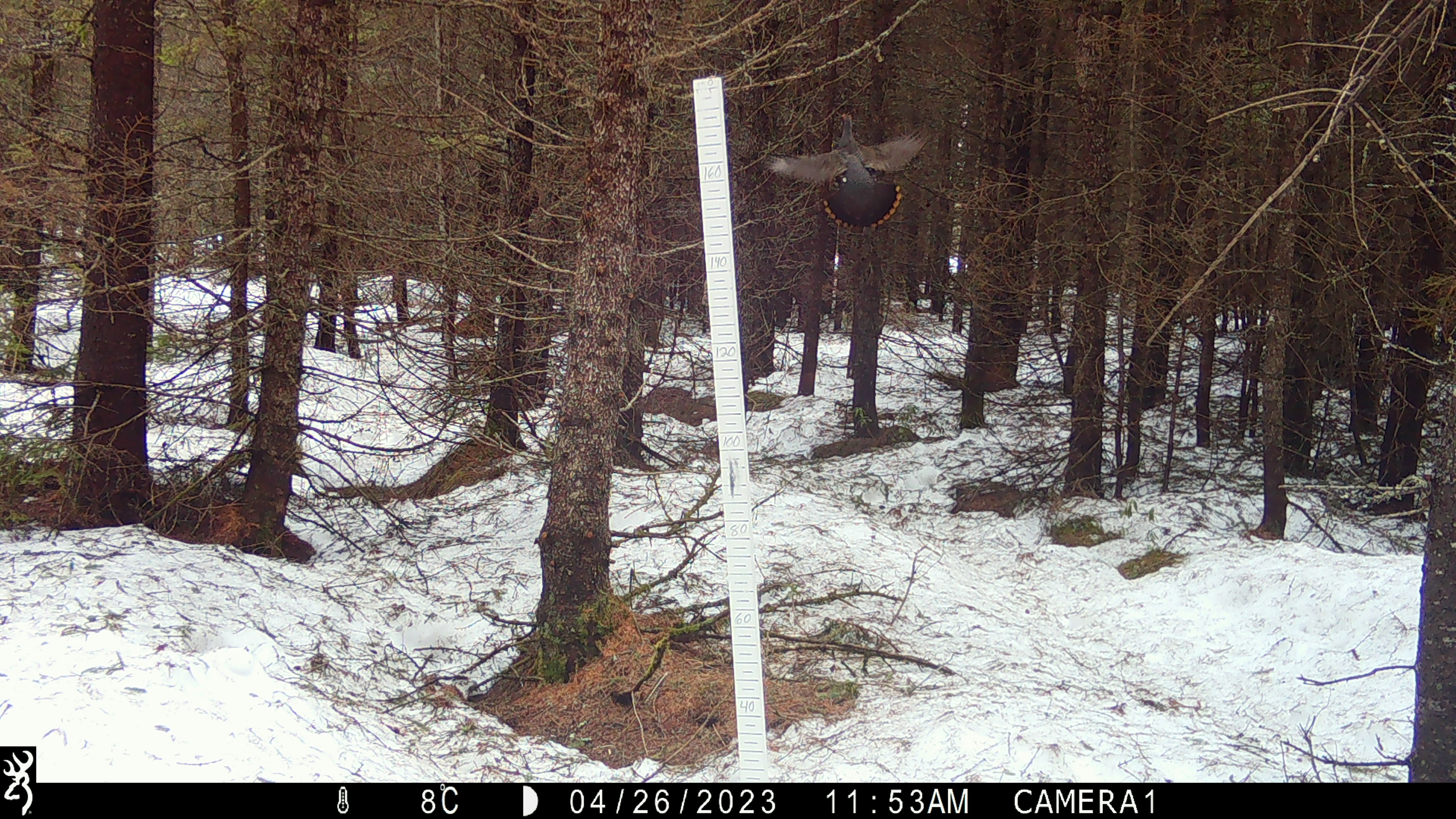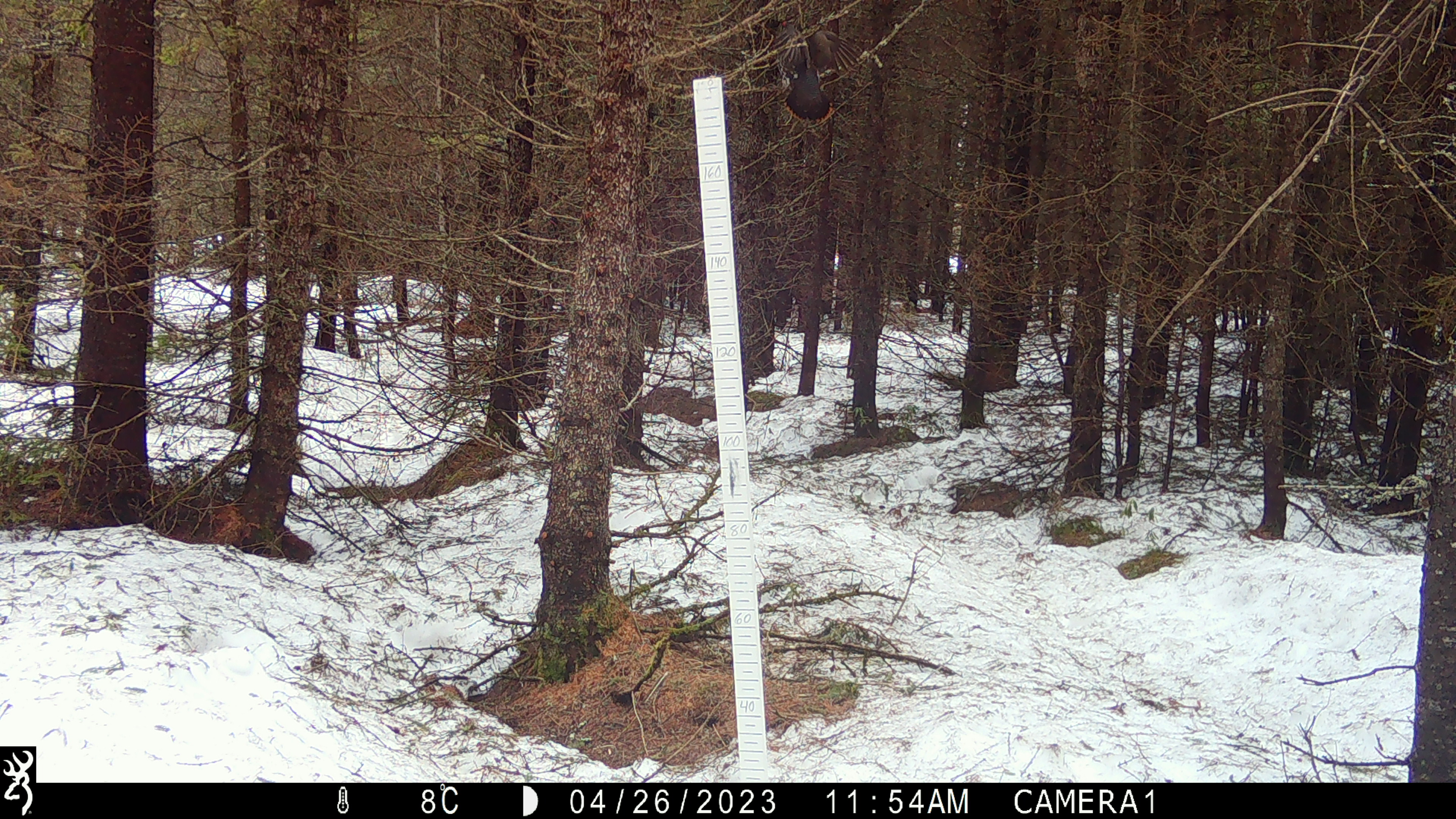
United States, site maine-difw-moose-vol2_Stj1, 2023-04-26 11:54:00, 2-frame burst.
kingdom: Animalia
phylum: Chordata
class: Aves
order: Galliformes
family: Phasianidae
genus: Canachites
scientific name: Canachites canadensis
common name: spruce grouse